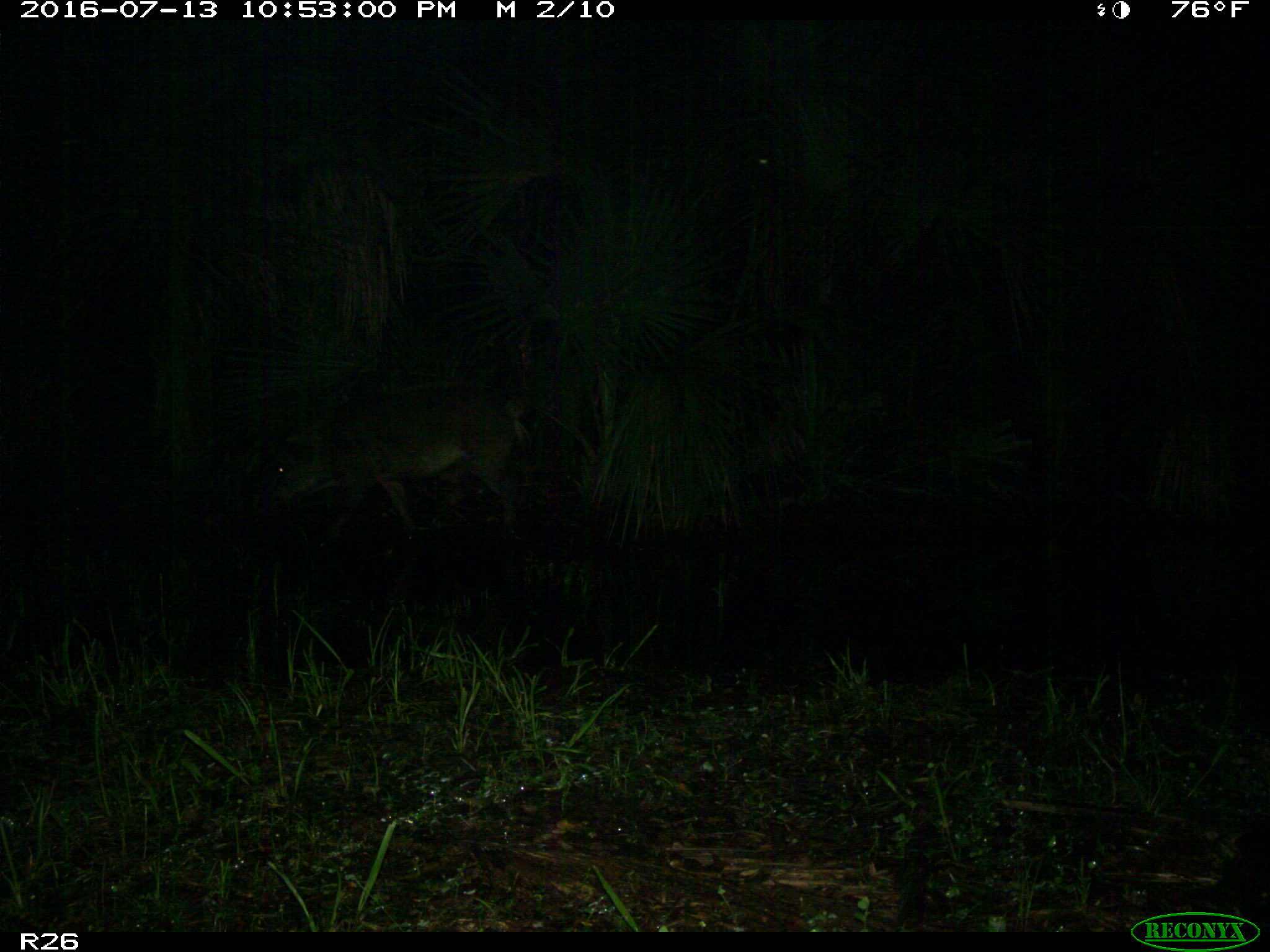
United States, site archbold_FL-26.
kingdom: Animalia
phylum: Chordata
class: Mammalia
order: Artiodactyla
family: Suidae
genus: Sus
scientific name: Sus scrofa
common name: wild boar